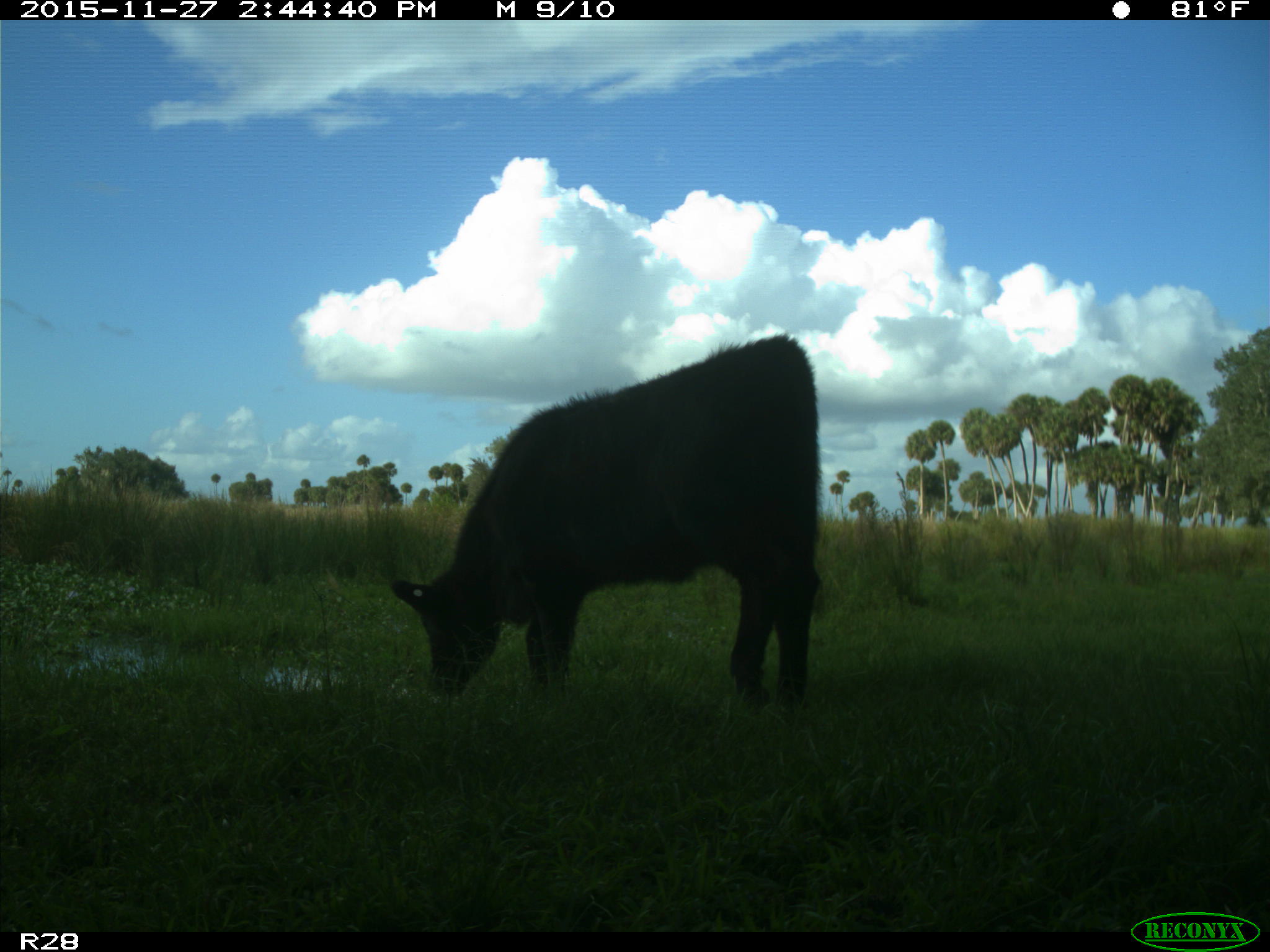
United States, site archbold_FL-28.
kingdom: Animalia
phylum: Chordata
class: Mammalia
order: Artiodactyla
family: Bovidae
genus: Bos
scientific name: Bos taurus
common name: domestic cow